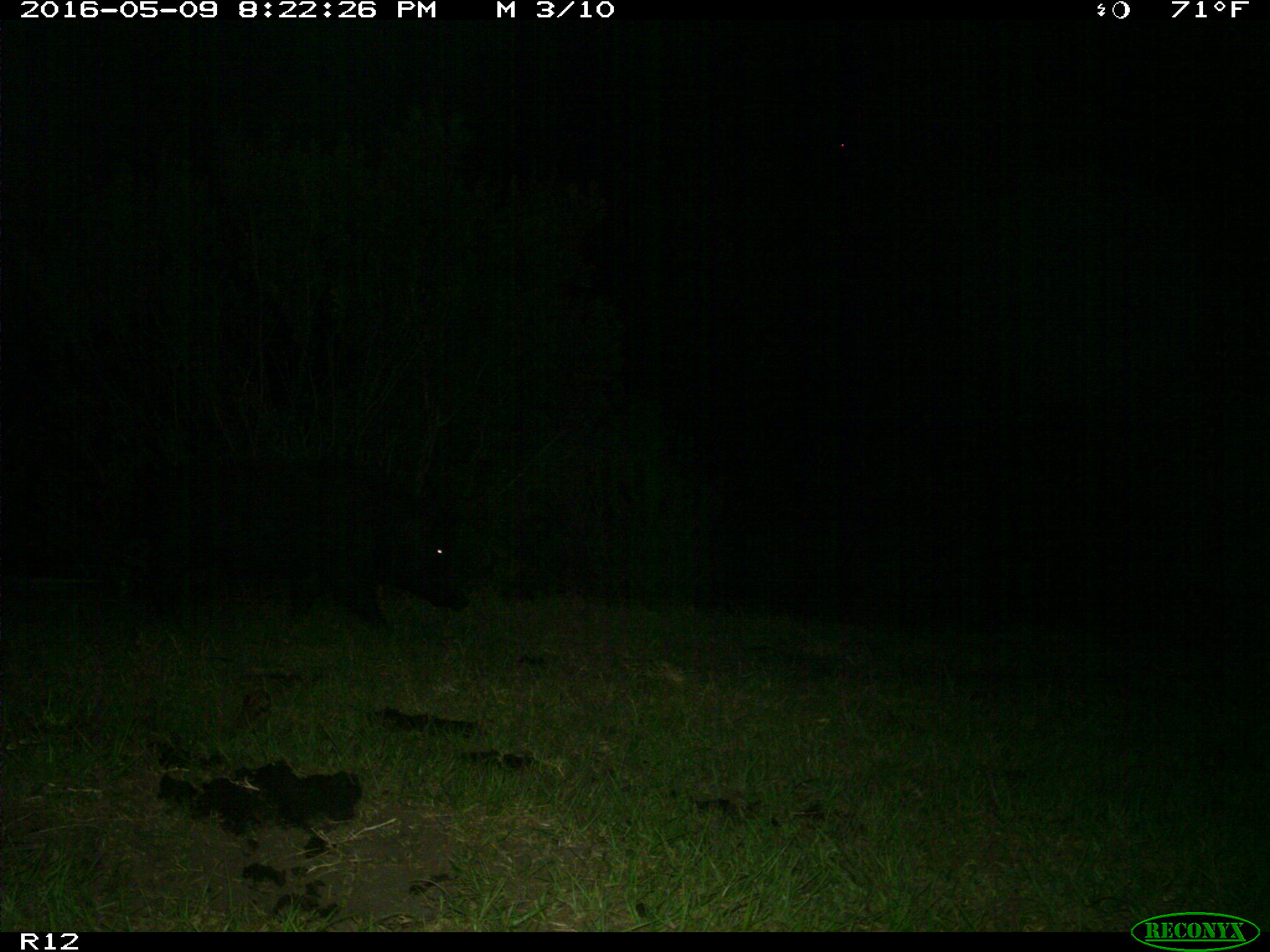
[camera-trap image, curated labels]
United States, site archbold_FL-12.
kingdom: Animalia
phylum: Chordata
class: Mammalia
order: Artiodactyla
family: Suidae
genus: Sus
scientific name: Sus scrofa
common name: wild boar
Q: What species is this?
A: Sus scrofa (wild boar).